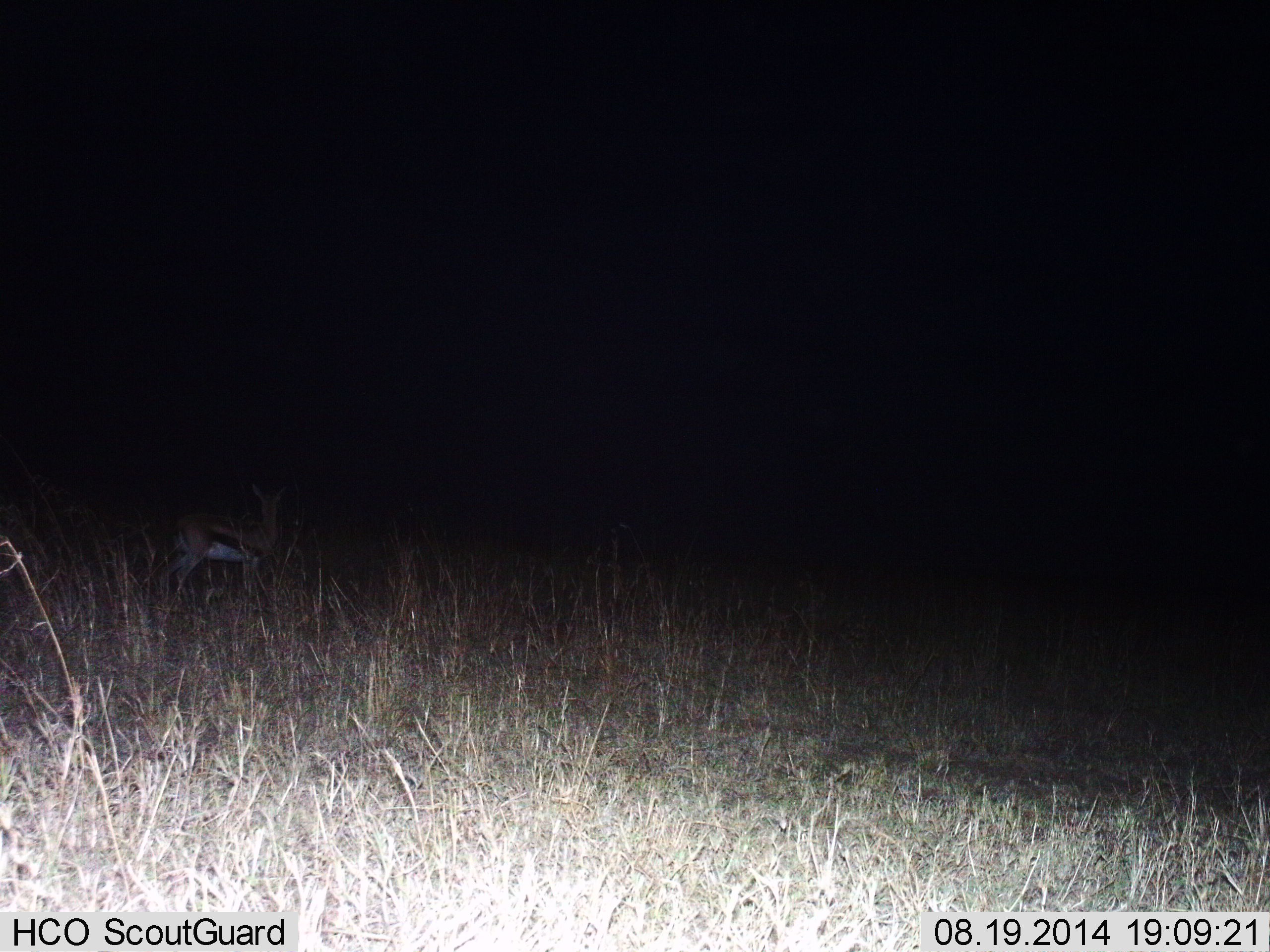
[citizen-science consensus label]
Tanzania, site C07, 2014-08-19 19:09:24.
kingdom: Animalia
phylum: Chordata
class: Mammalia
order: Artiodactyla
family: Bovidae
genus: Eudorcas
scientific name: Eudorcas thomsonii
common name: thomson's gazelle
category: gazellethomsons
Gazellethomsons (thomson's gazelle) (Eudorcas thomsonii), count 1. Behavior (volunteer vote fractions): standing 100%, resting 0%, moving 0%, interacting 0%. Young present (vote fraction): 0%. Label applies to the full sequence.